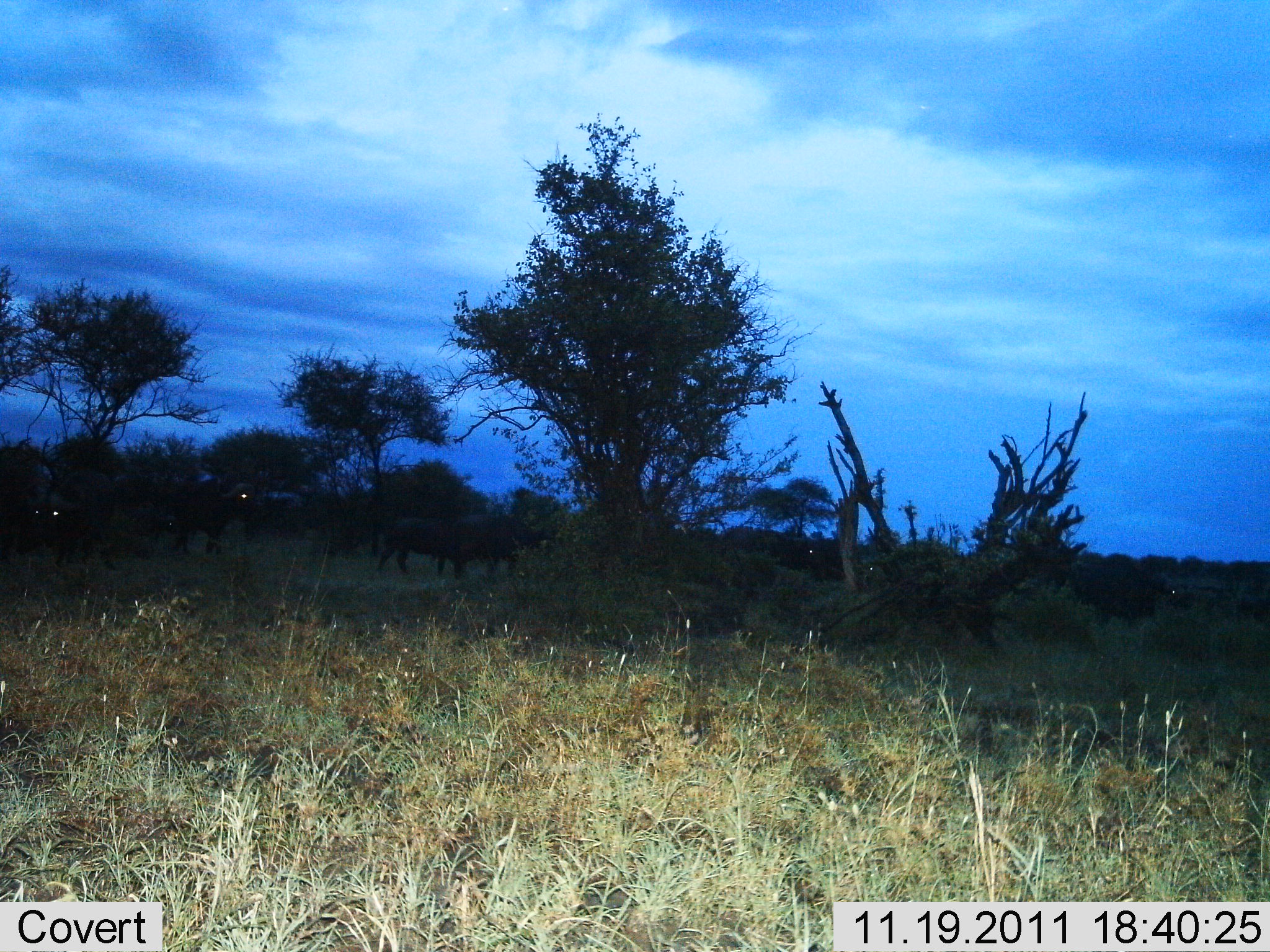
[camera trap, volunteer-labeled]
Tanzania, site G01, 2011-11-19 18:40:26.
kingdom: Animalia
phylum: Chordata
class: Mammalia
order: Artiodactyla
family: Bovidae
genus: Syncerus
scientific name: Syncerus caffer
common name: cape buffalo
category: buffalo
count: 7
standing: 20%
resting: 0%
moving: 90%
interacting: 0%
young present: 0%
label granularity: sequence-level